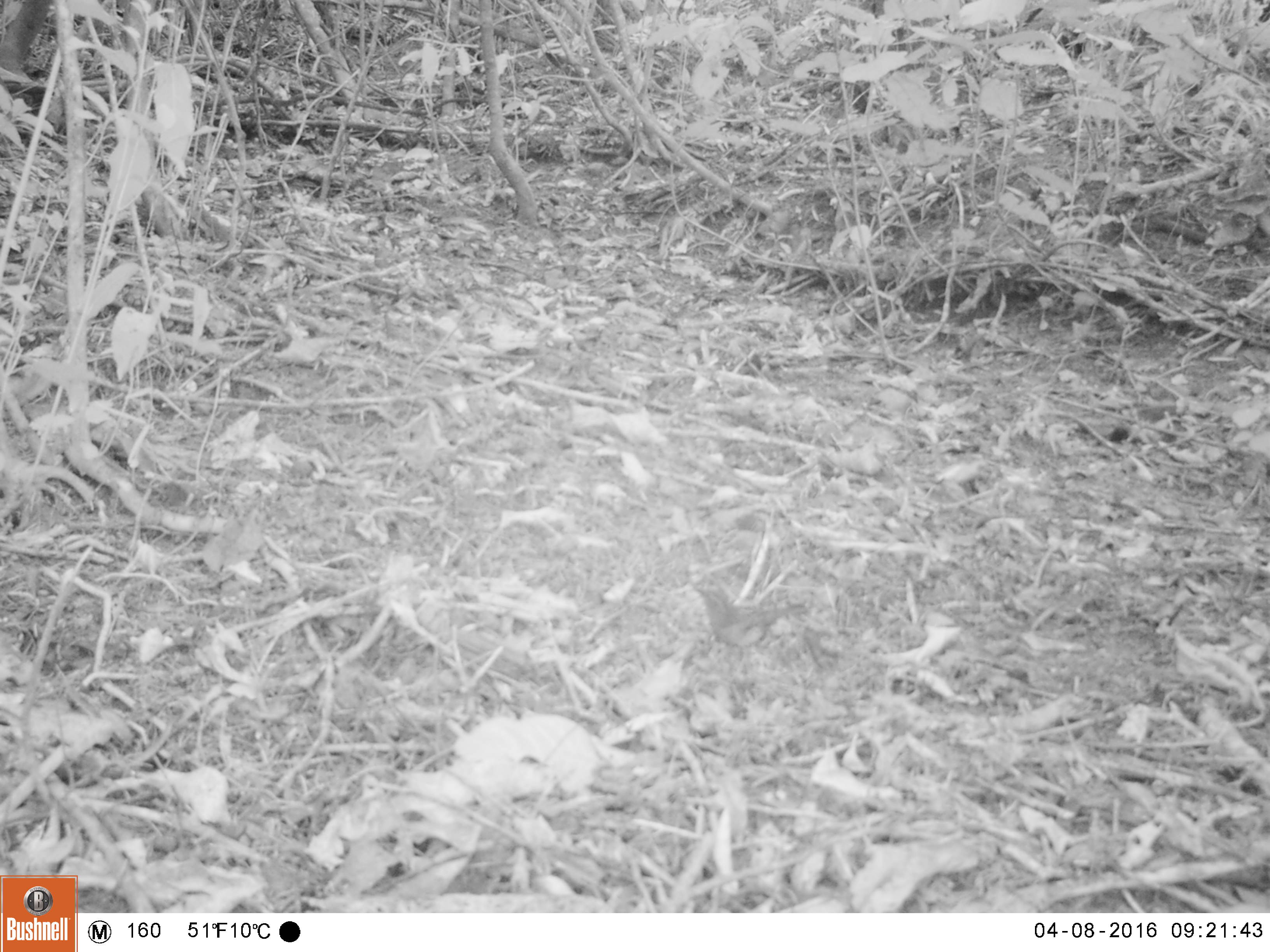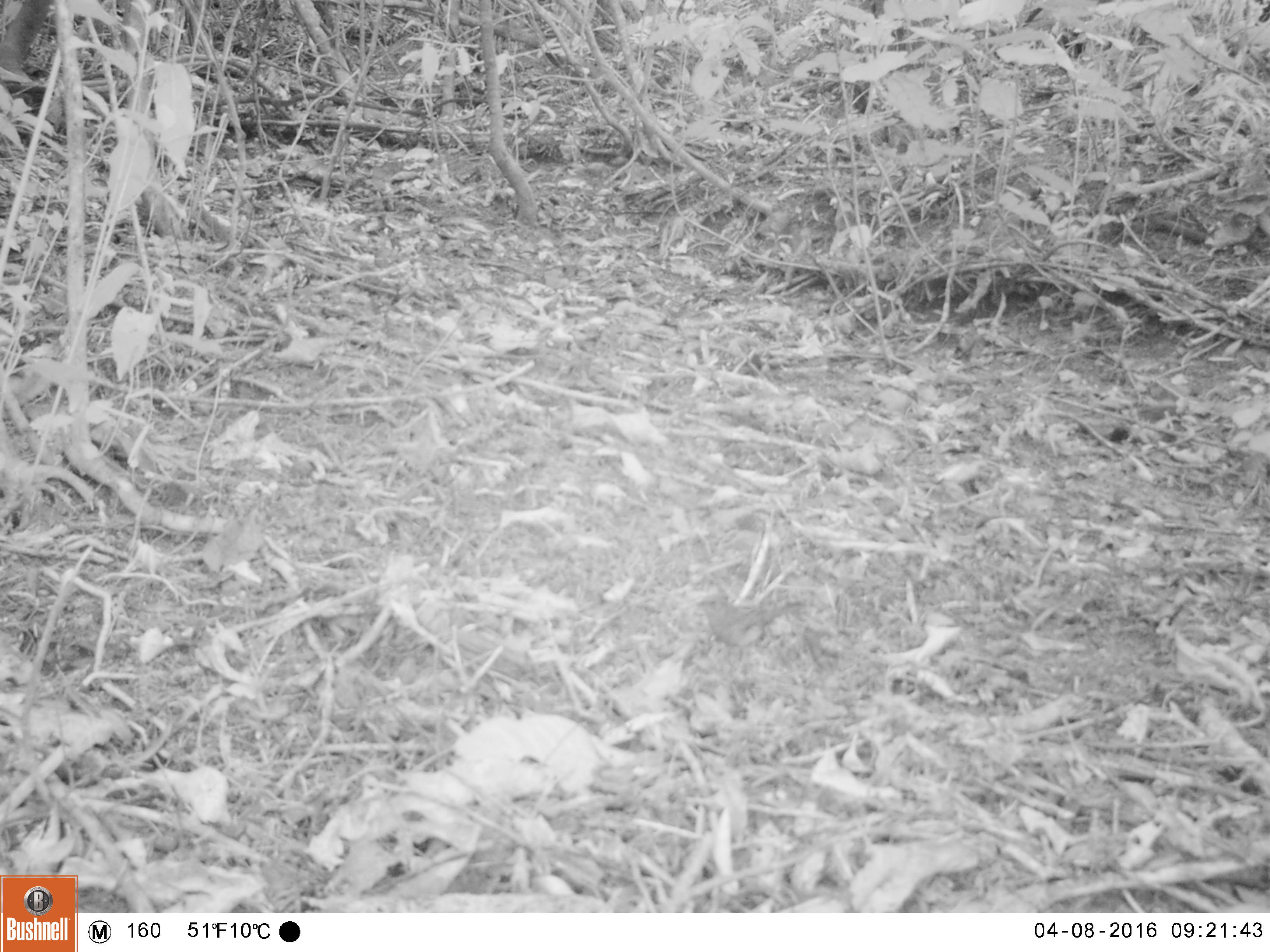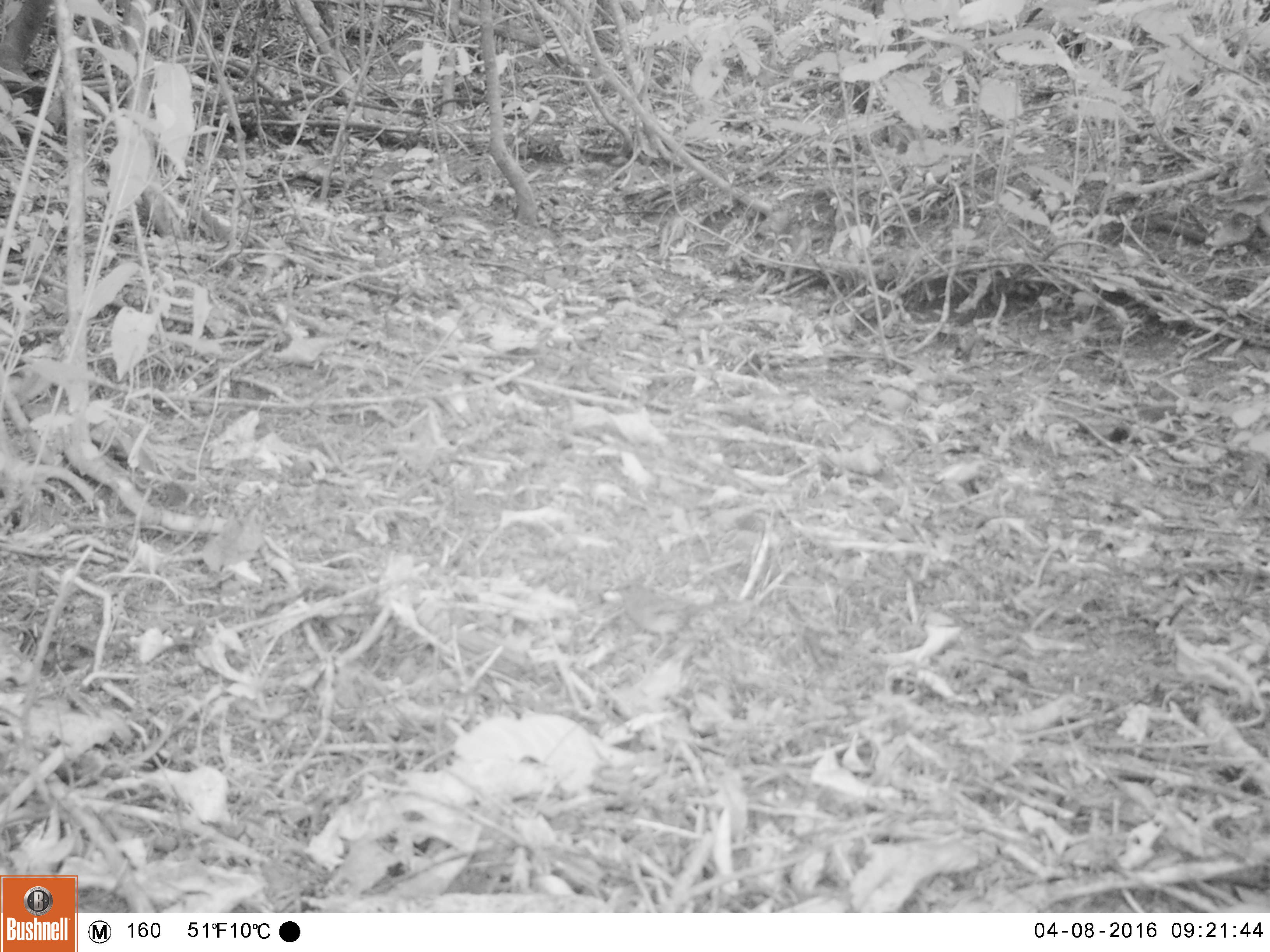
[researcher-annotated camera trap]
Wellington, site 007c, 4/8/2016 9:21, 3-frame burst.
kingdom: Animalia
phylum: Chordata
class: Aves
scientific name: Aves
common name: bird